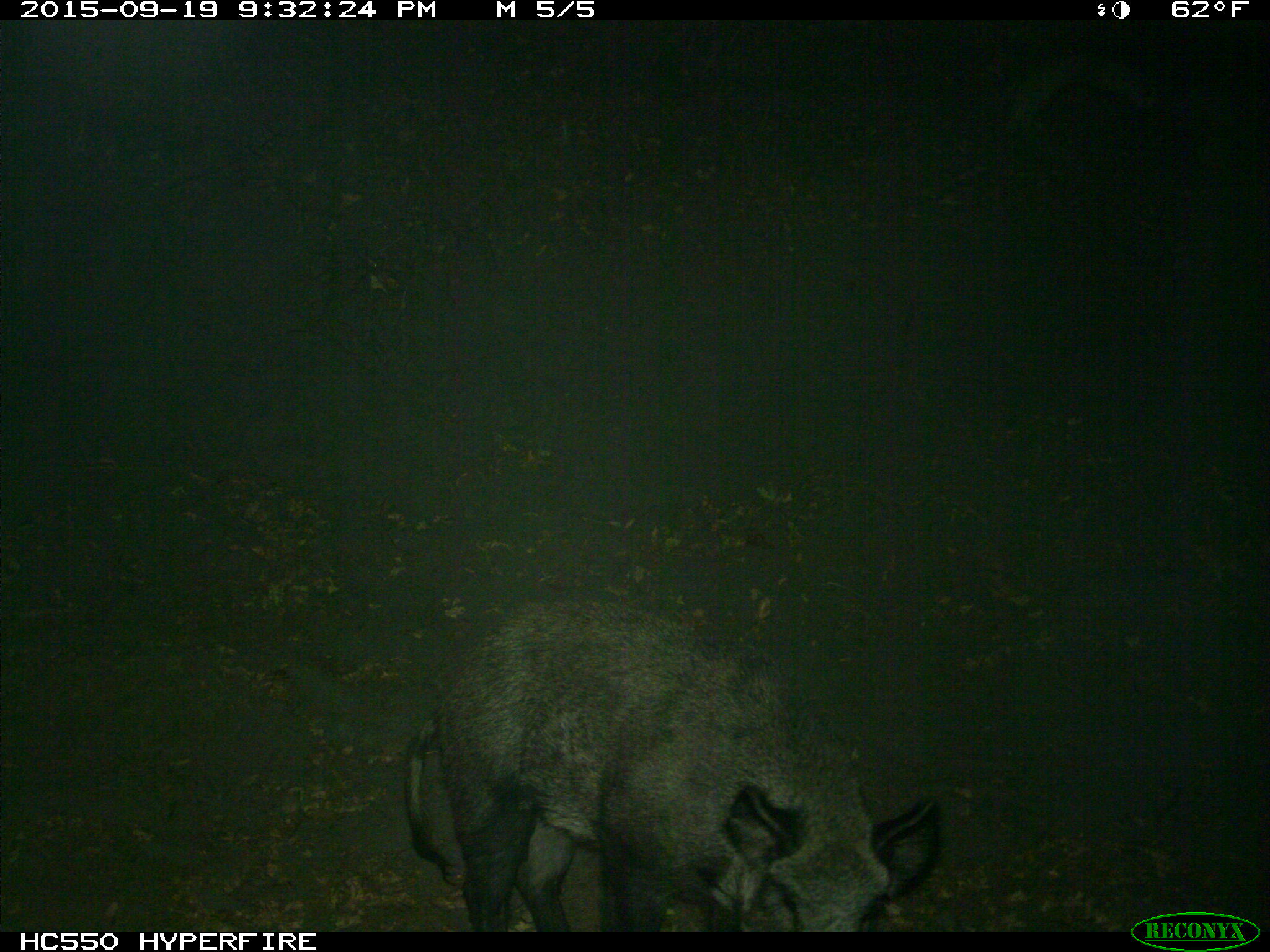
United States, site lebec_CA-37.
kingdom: Animalia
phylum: Chordata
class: Mammalia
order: Artiodactyla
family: Suidae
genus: Sus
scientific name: Sus scrofa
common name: wild boar